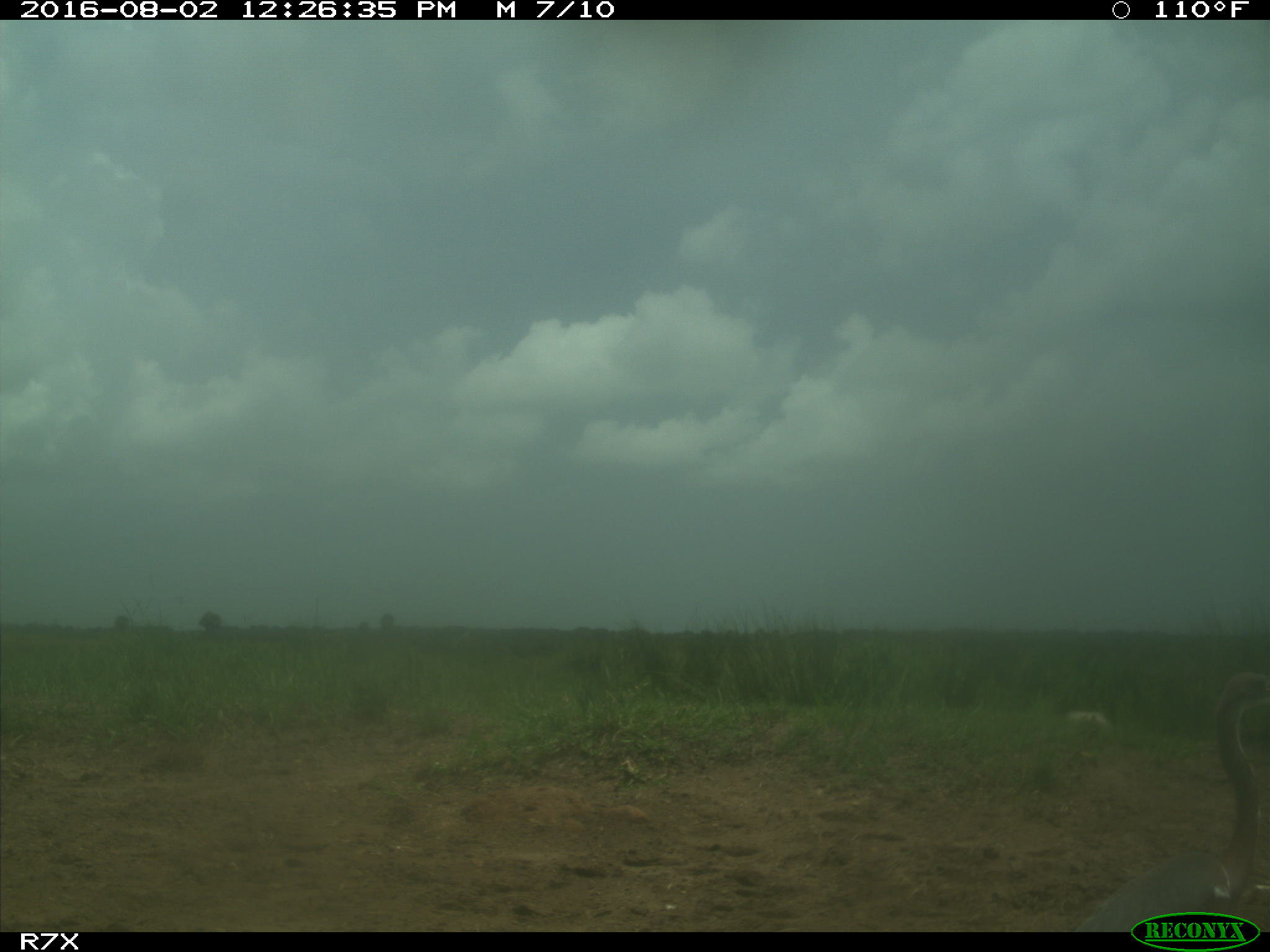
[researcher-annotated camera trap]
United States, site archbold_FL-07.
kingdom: Animalia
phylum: Chordata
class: Aves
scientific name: Aves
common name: birds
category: unidentified bird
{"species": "unidentified bird (birds) (Aves)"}